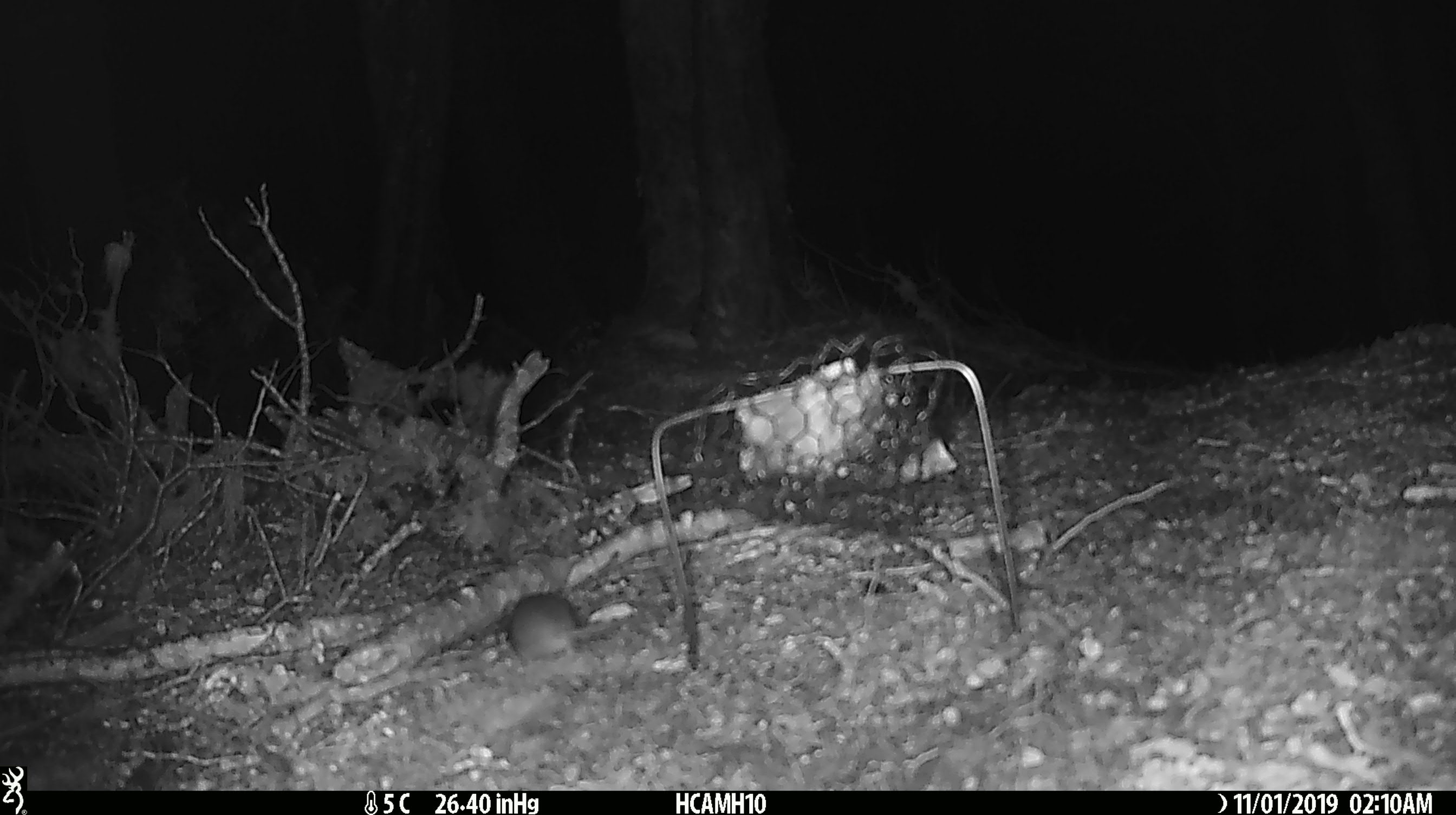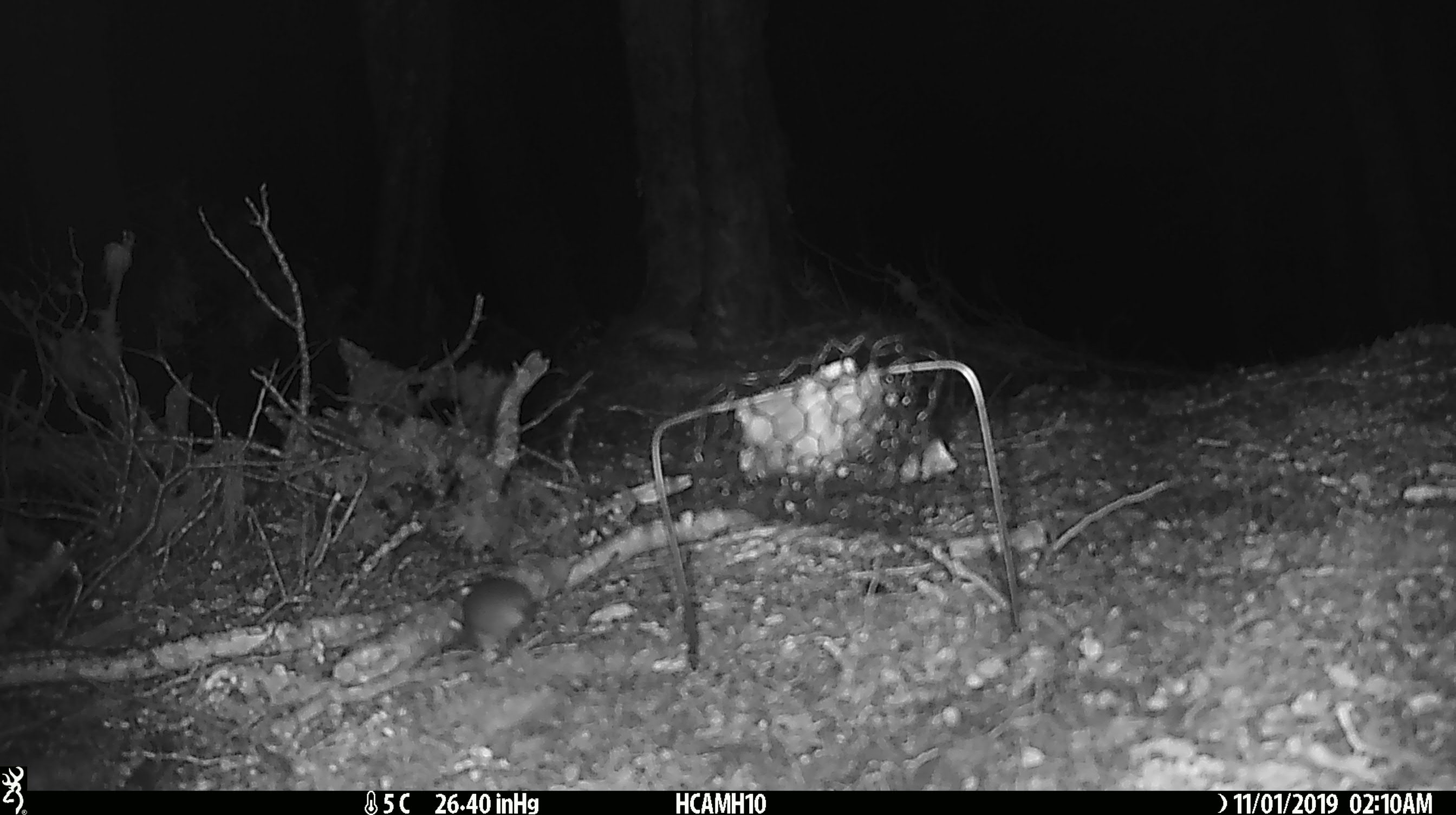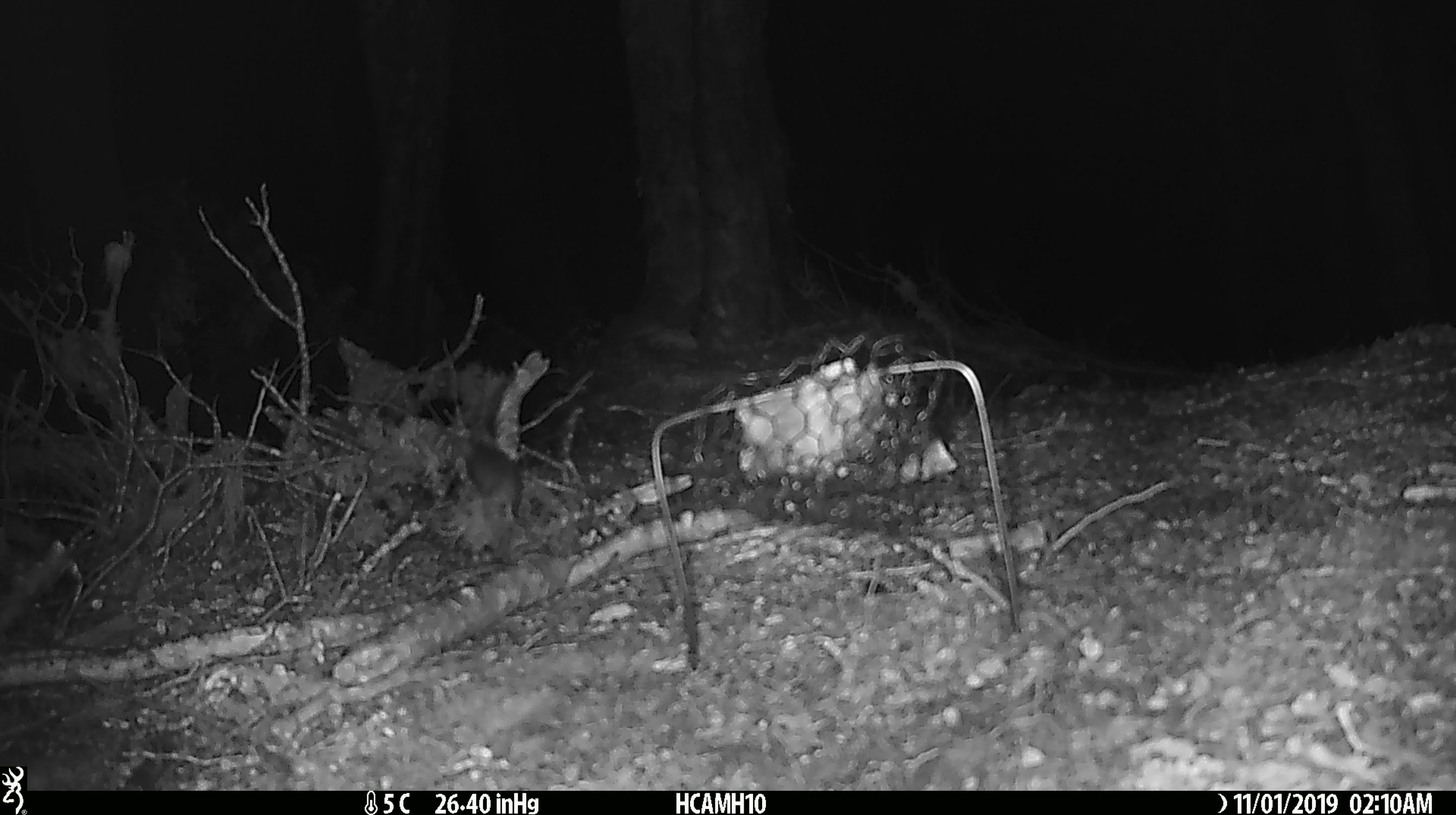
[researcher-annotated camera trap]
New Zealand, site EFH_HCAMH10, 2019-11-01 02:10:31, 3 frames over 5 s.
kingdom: Animalia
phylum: Chordata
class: Mammalia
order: Rodentia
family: Muridae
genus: Mus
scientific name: Mus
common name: mouse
Mouse (Mus).